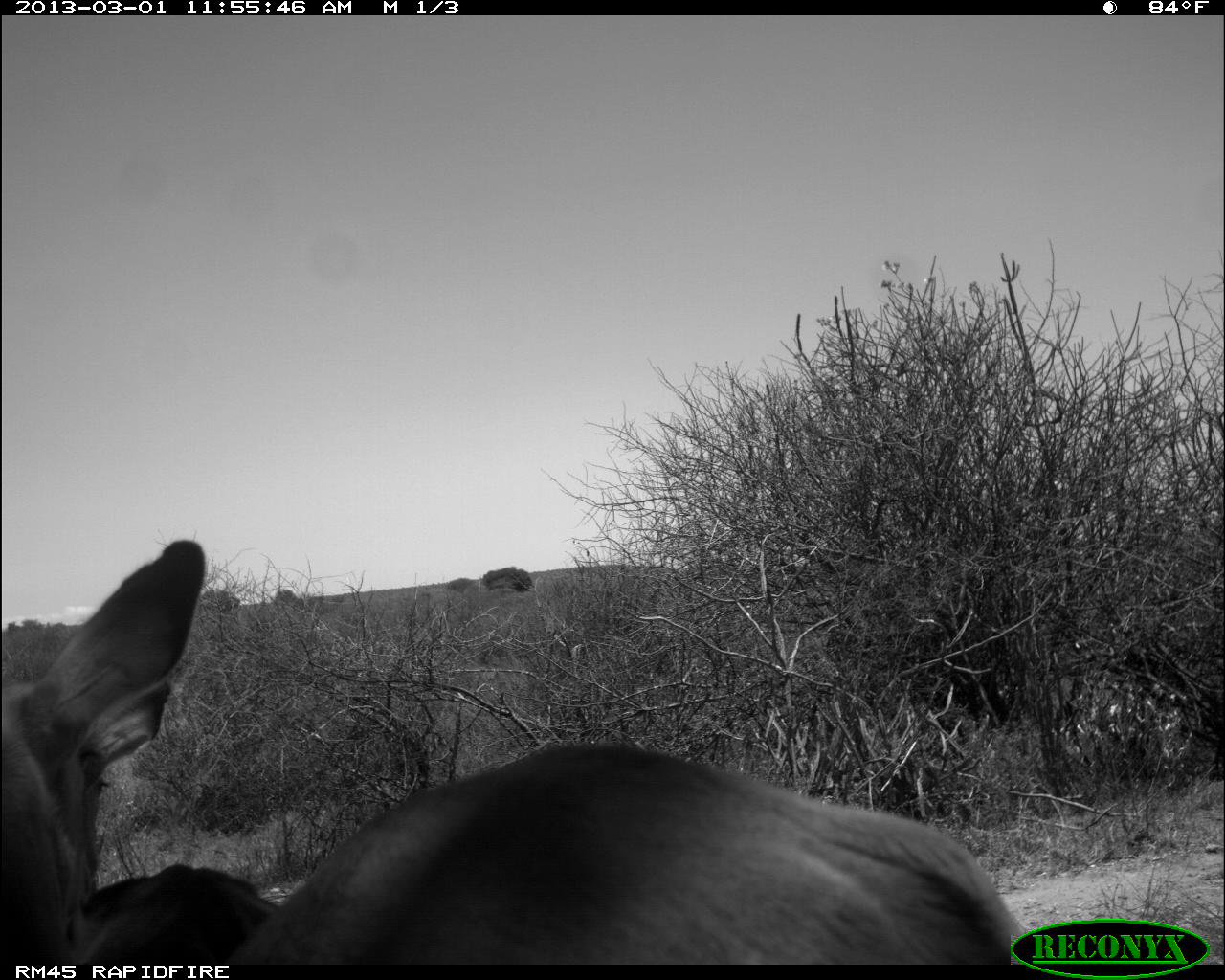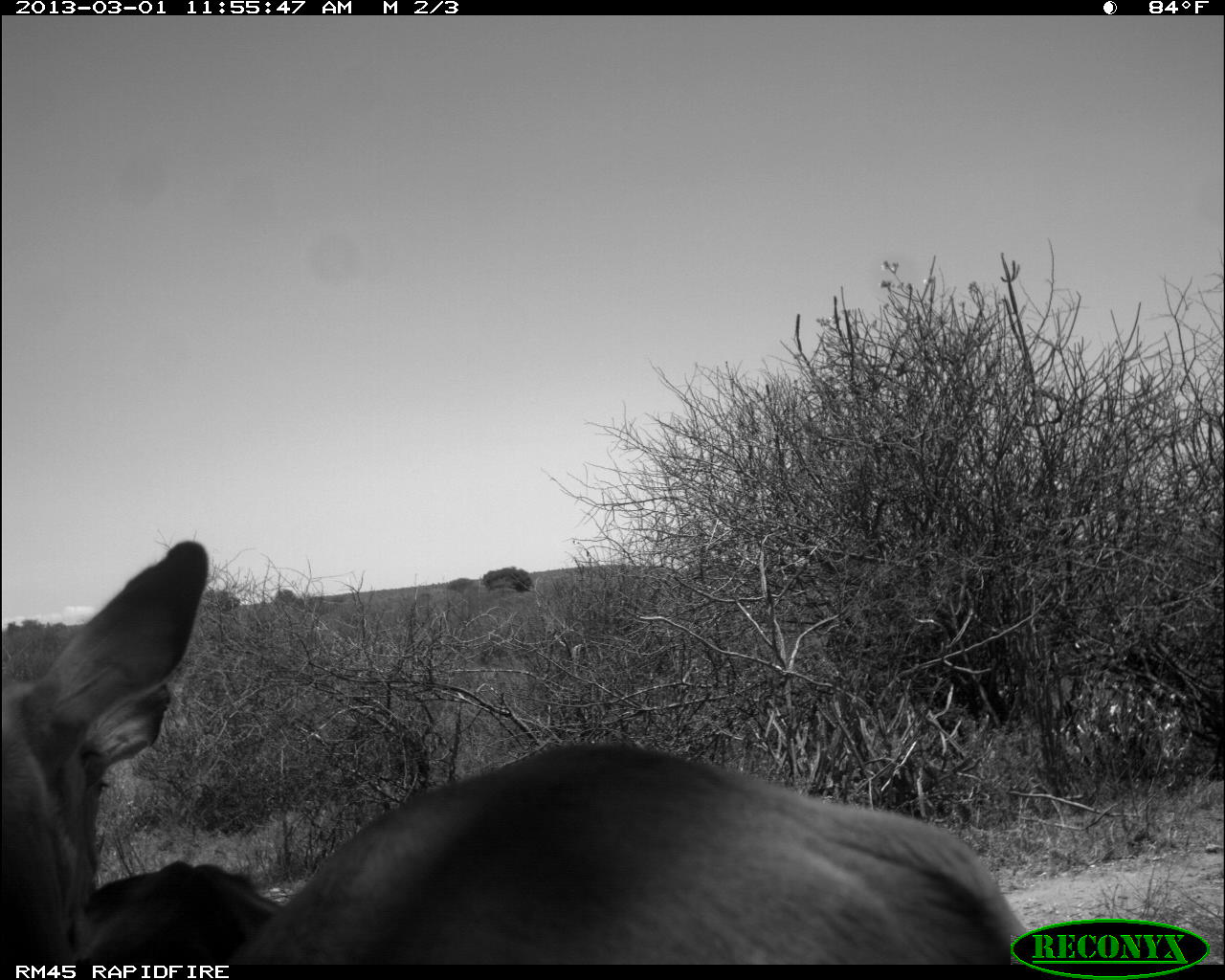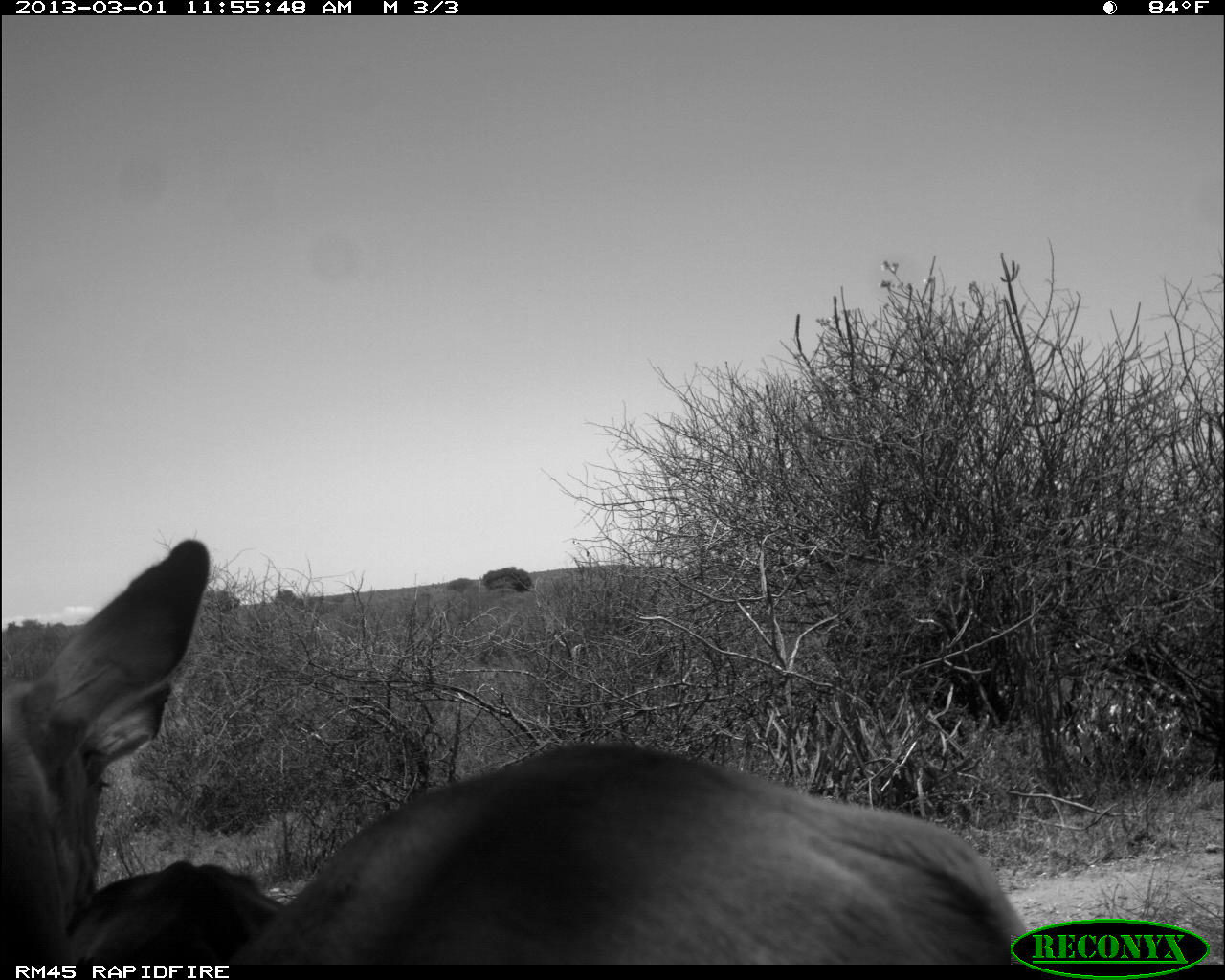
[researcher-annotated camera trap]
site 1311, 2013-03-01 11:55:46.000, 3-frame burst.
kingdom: Animalia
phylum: Chordata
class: Mammalia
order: Artiodactyla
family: Bovidae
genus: Aepyceros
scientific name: Aepyceros melampus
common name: impala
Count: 2.